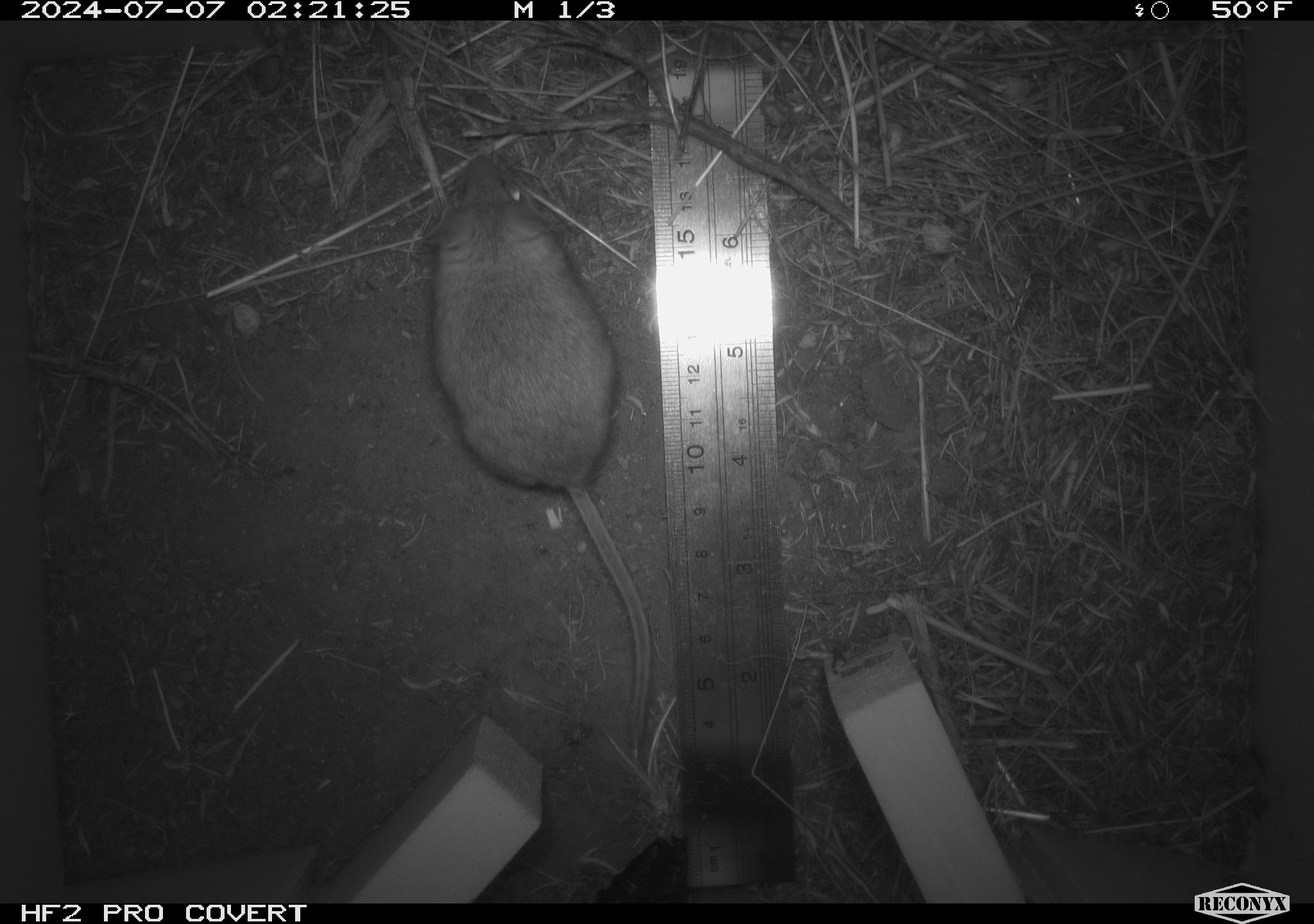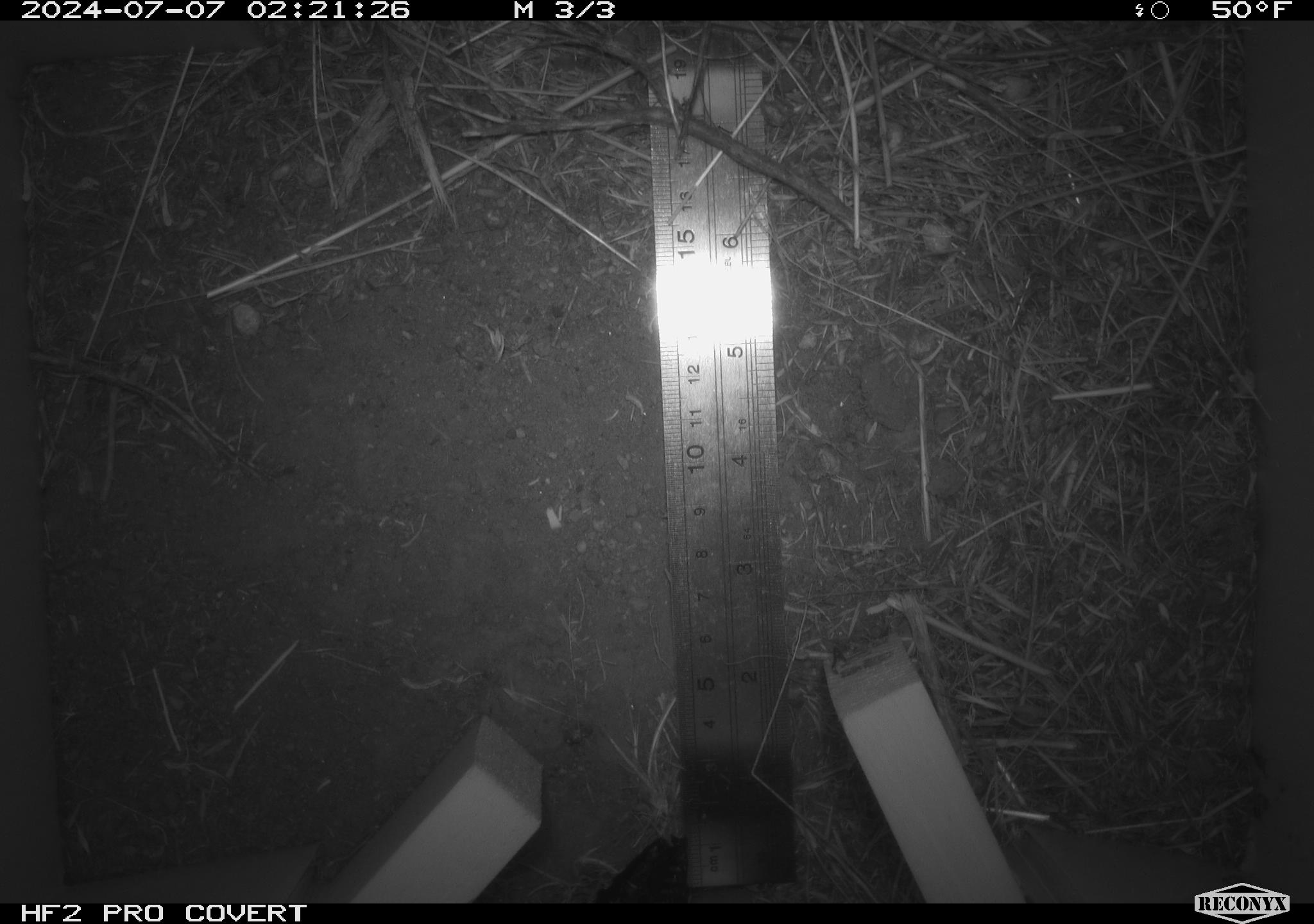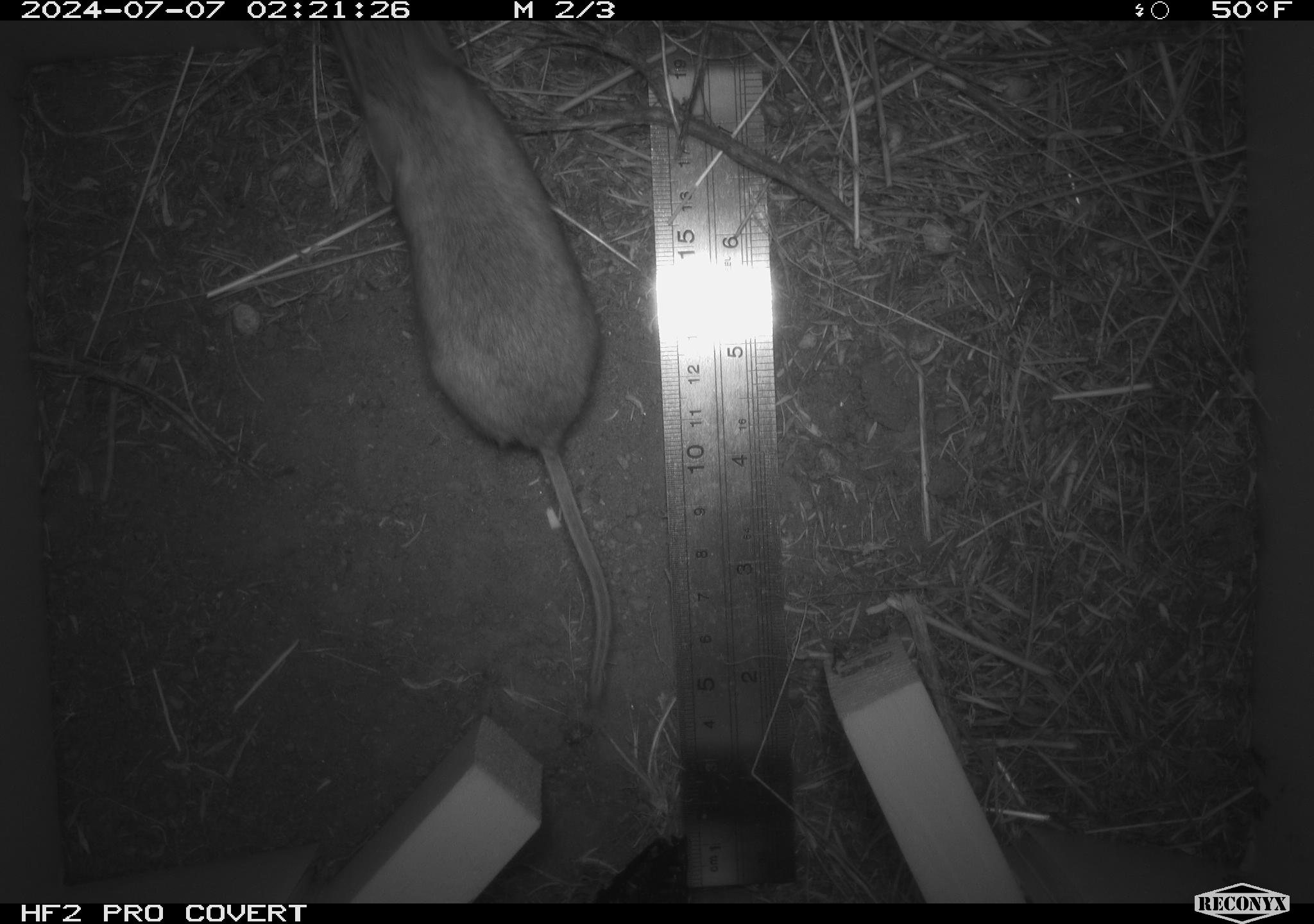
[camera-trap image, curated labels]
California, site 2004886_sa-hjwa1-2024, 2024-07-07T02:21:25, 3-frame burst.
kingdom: Animalia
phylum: Chordata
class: Mammalia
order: Rodentia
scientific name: Rodentia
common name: rodent